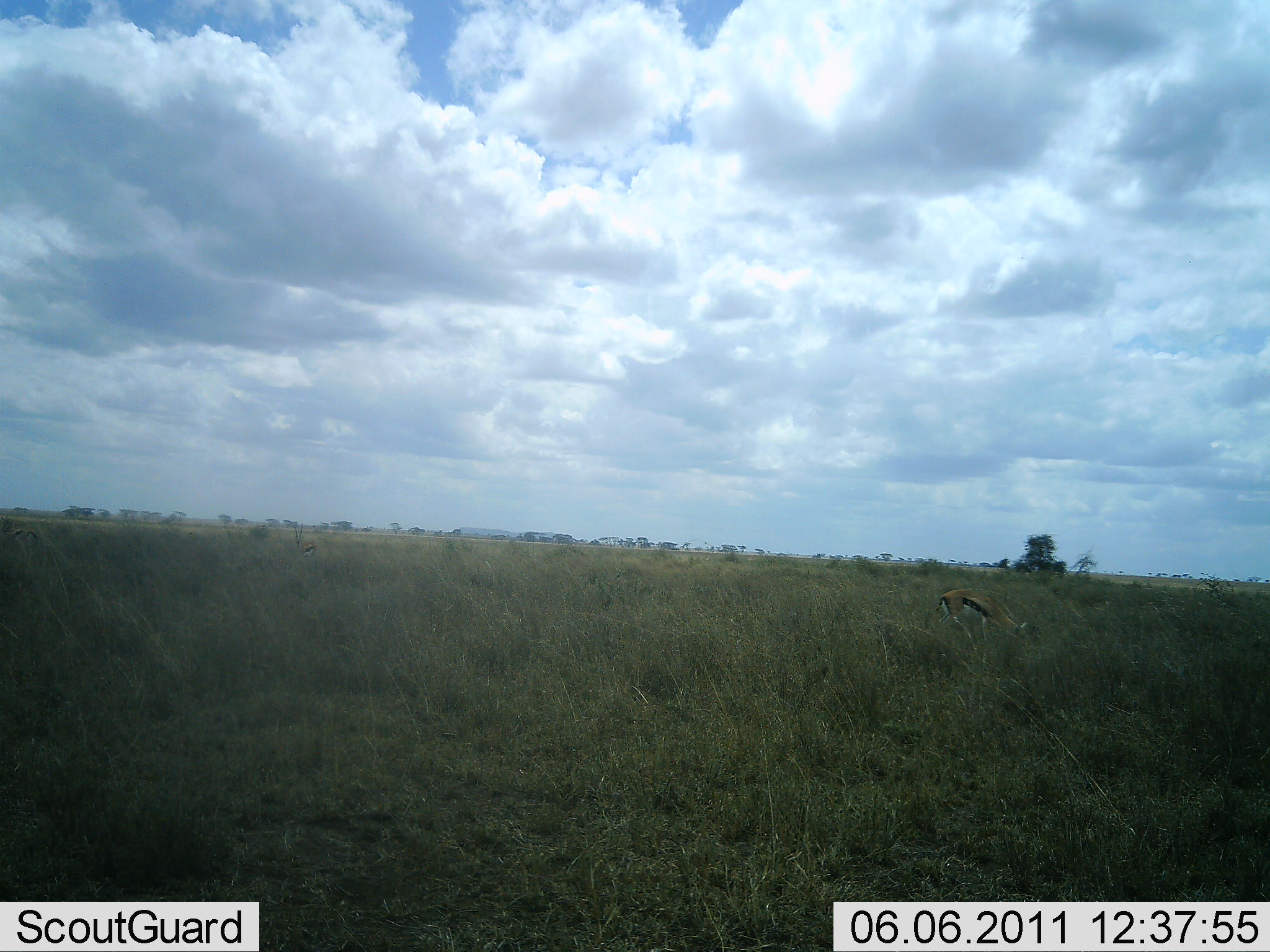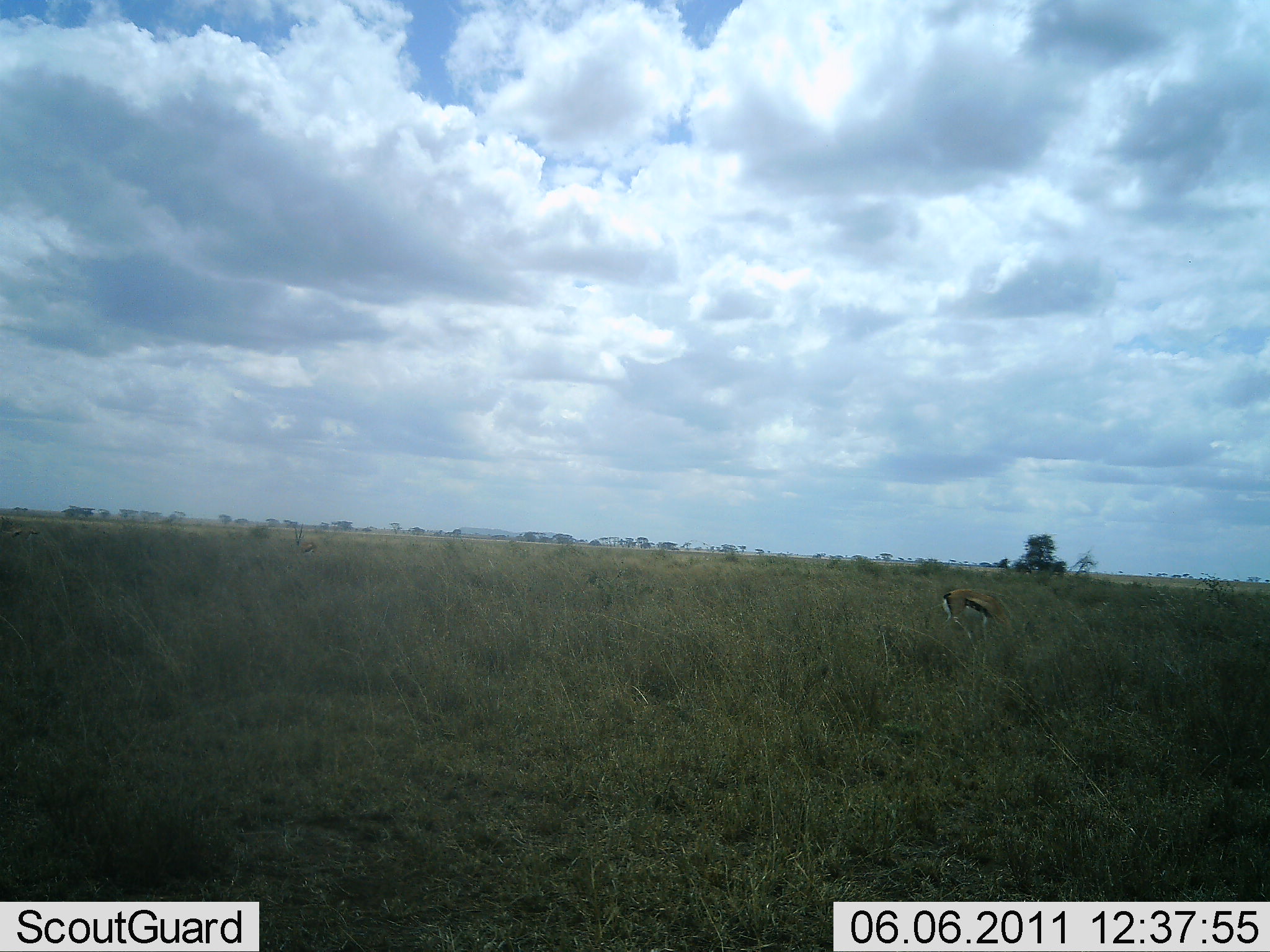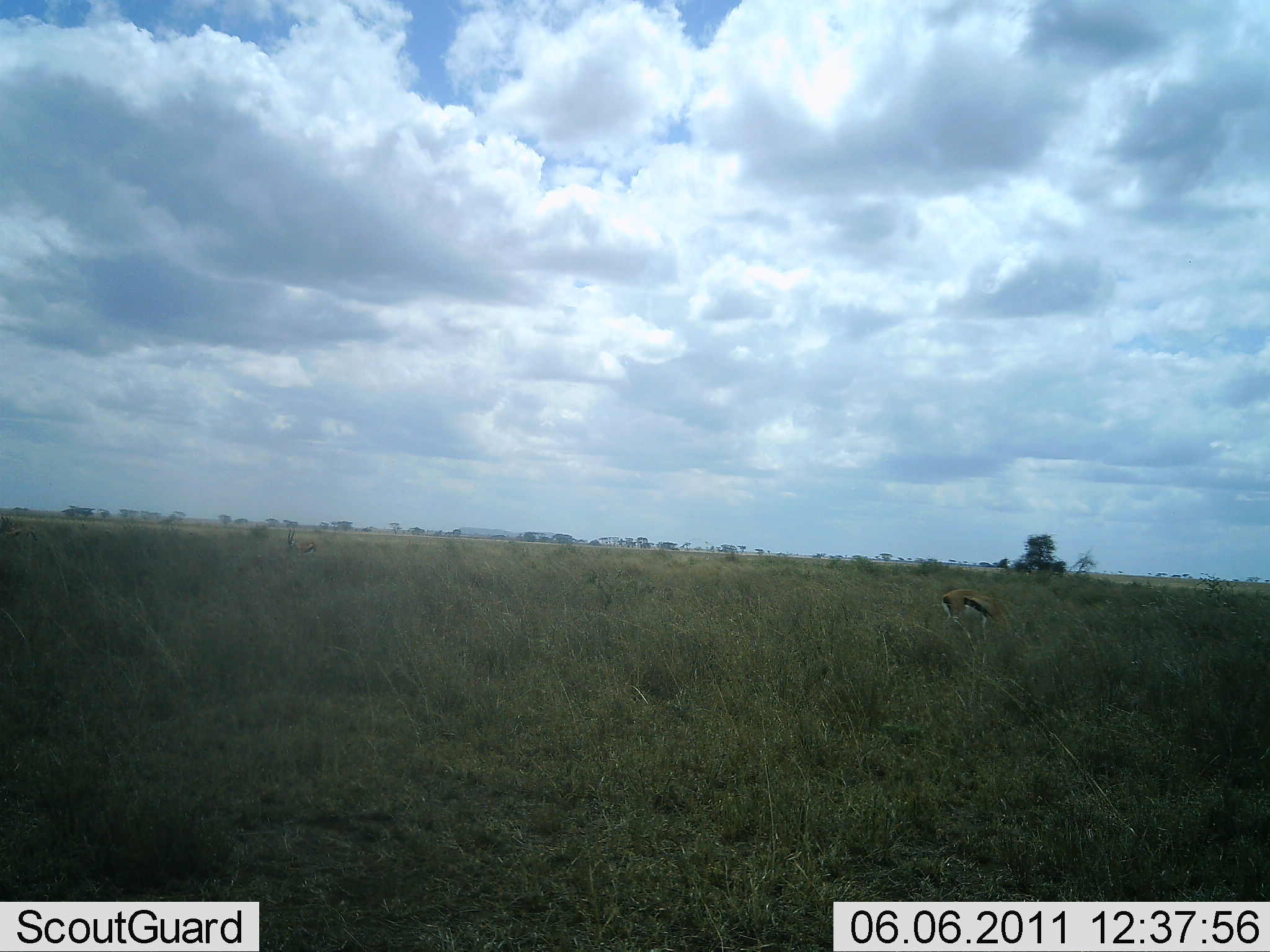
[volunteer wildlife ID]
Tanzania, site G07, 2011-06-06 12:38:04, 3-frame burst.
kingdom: Animalia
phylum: Chordata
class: Mammalia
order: Artiodactyla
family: Bovidae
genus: Eudorcas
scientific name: Eudorcas thomsonii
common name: thomson's gazelle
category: gazellethomsons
Gazellethomsons (thomson's gazelle) (Eudorcas thomsonii), count 1. Behavior (volunteer vote fractions): standing 29%, resting 0%, moving 0%, interacting 0%. Young present (vote fraction): 0%. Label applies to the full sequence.